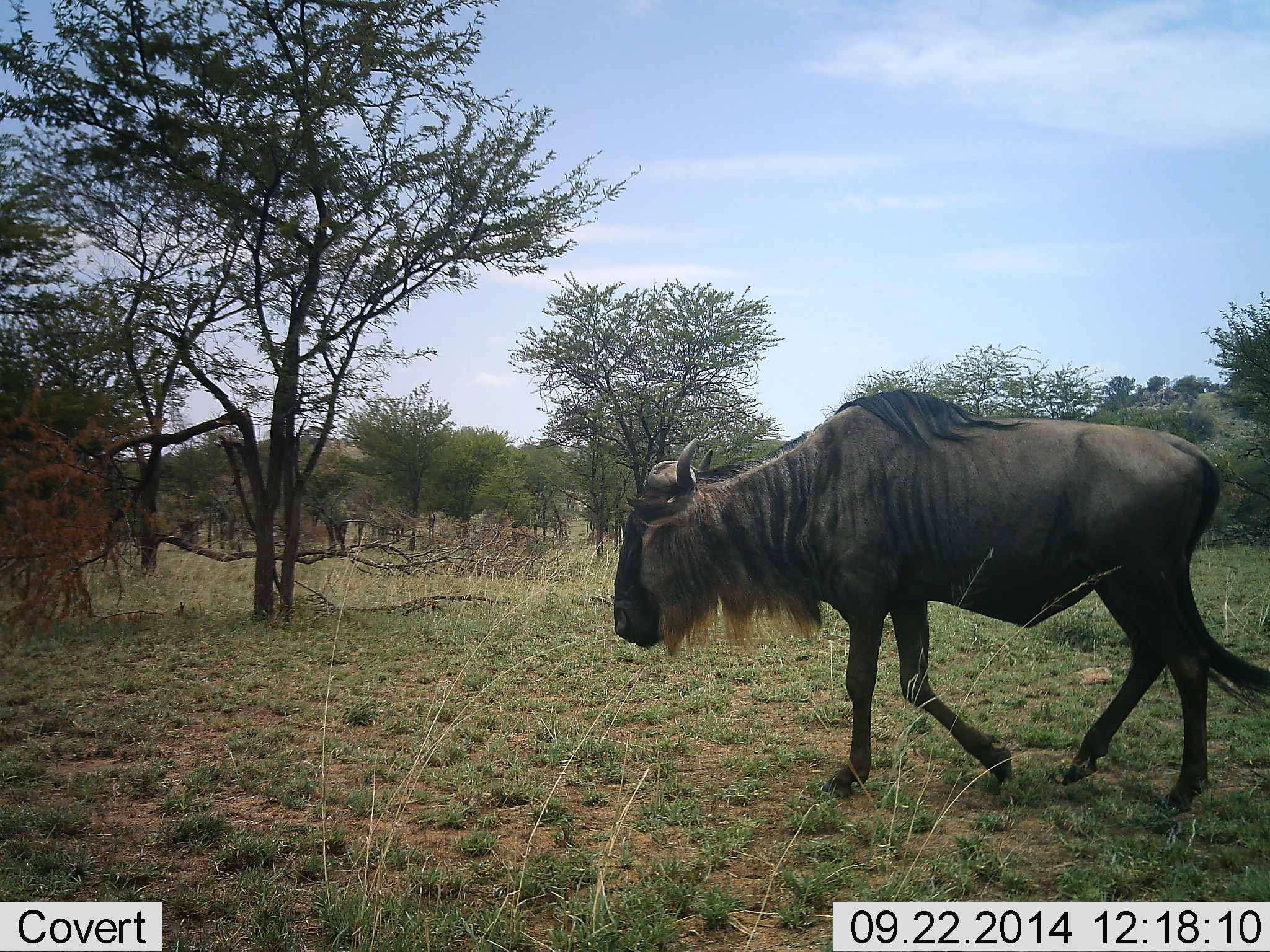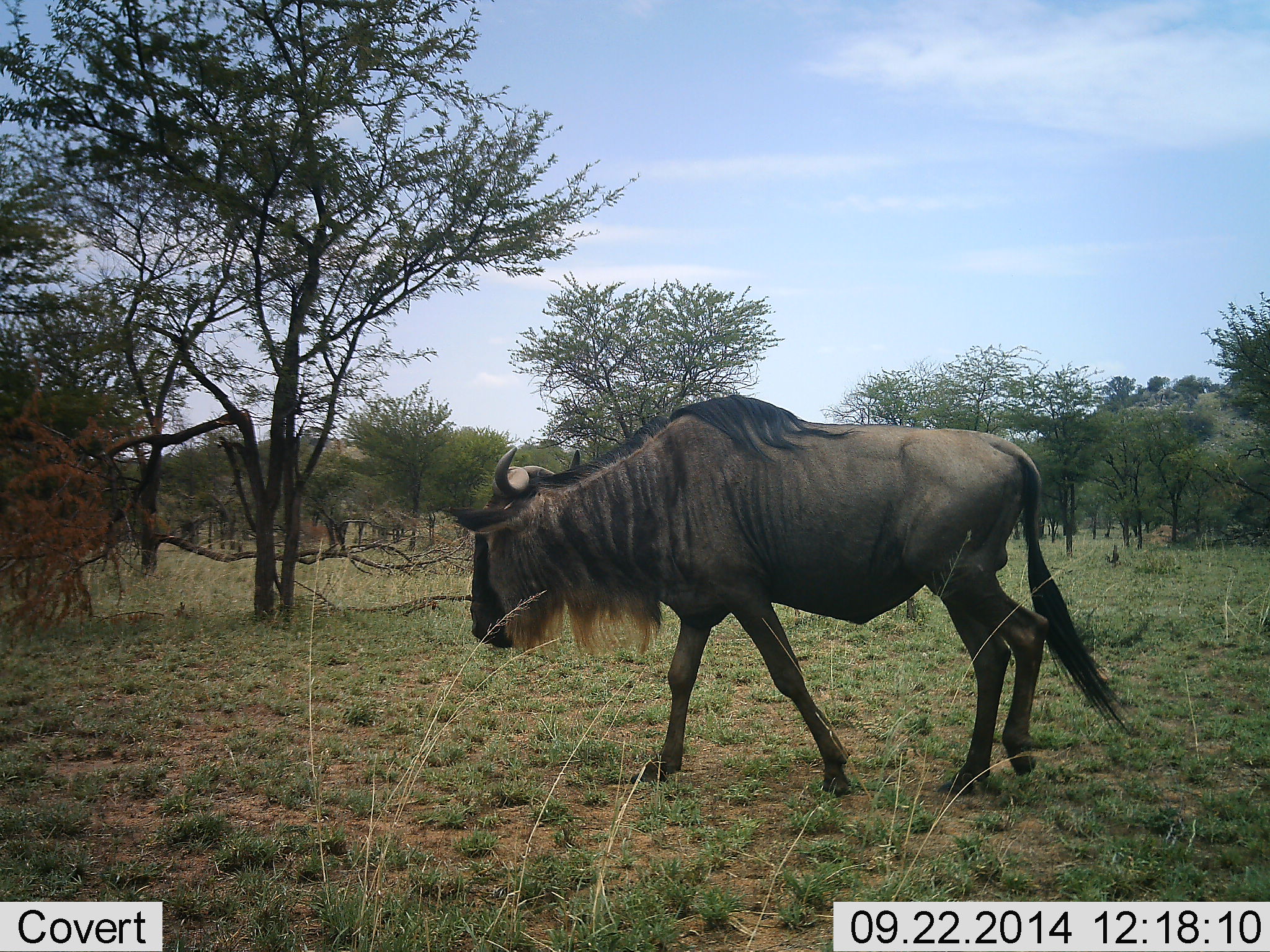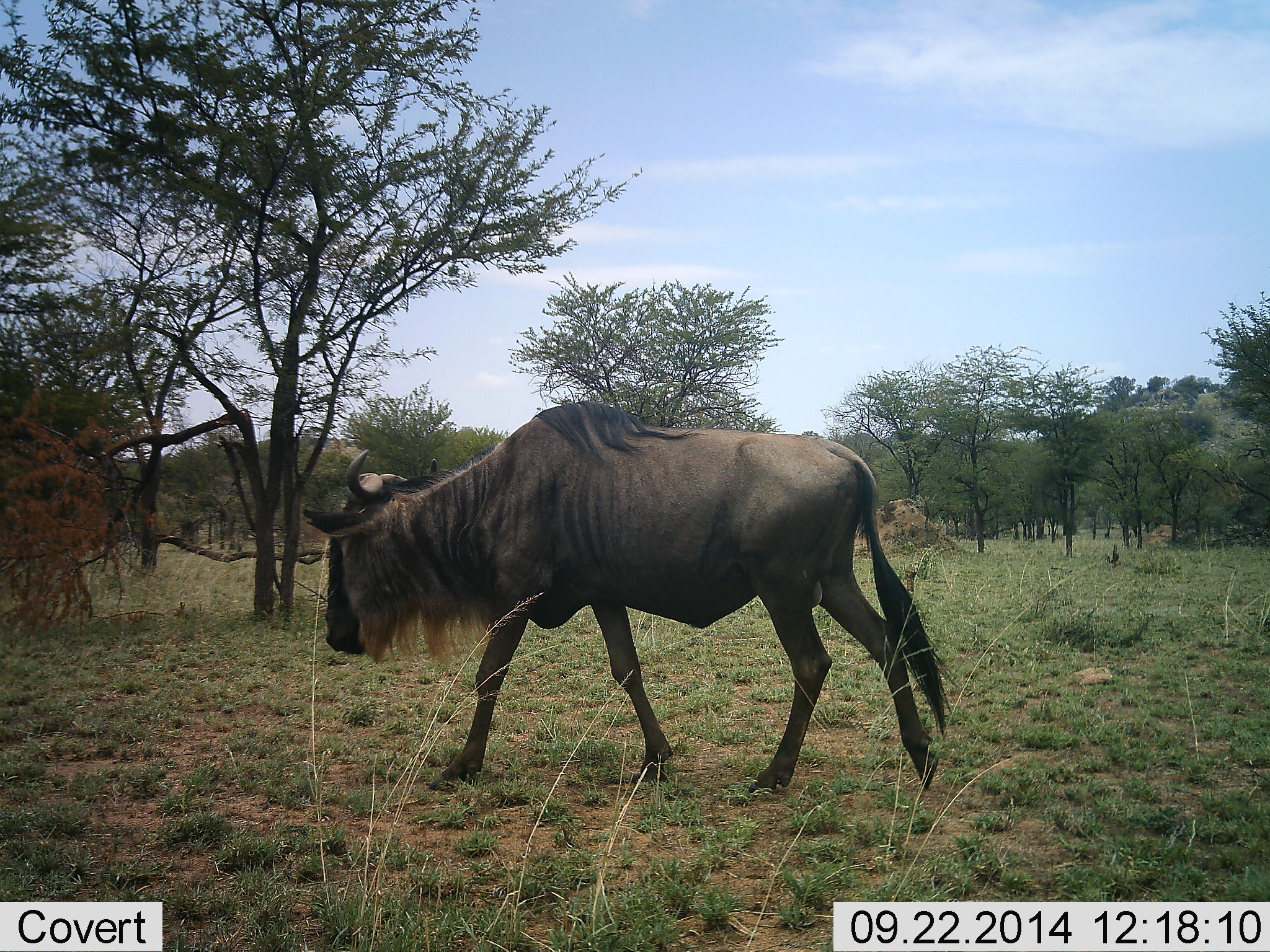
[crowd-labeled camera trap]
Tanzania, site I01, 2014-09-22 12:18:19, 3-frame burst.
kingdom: Animalia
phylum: Chordata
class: Mammalia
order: Artiodactyla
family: Bovidae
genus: Connochaetes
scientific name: Connochaetes taurinus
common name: blue wildebeest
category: wildebeest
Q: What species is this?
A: Wildebeest (blue wildebeest) (Connochaetes taurinus).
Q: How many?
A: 1.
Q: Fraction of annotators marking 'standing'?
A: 0%.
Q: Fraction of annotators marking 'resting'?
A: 0%.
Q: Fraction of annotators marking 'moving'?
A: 100%.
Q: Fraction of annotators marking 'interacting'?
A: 0%.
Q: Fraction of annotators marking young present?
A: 0%.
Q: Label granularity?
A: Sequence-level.